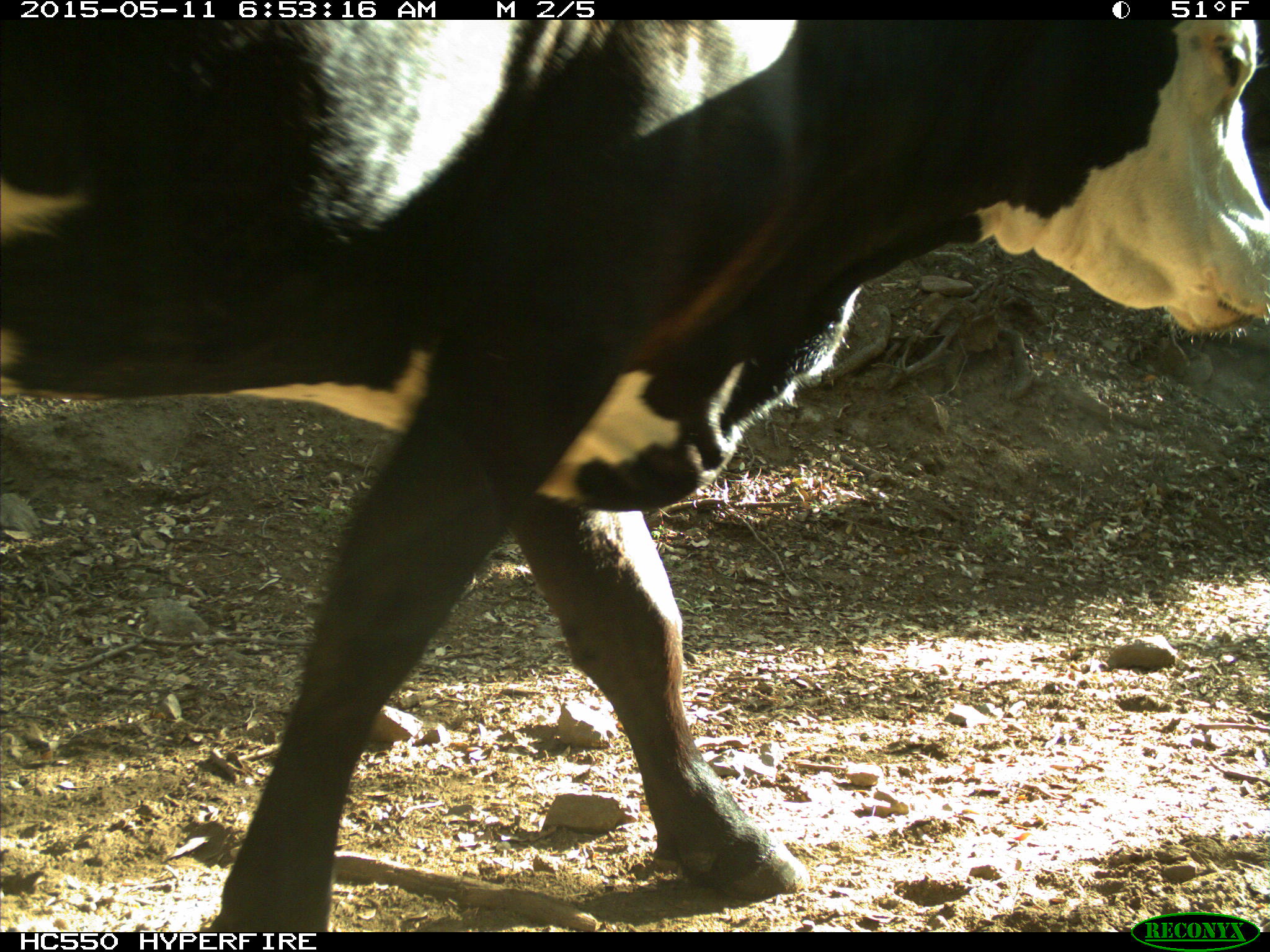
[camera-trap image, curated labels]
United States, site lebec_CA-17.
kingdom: Animalia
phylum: Chordata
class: Mammalia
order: Artiodactyla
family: Bovidae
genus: Bos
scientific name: Bos taurus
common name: domestic cow